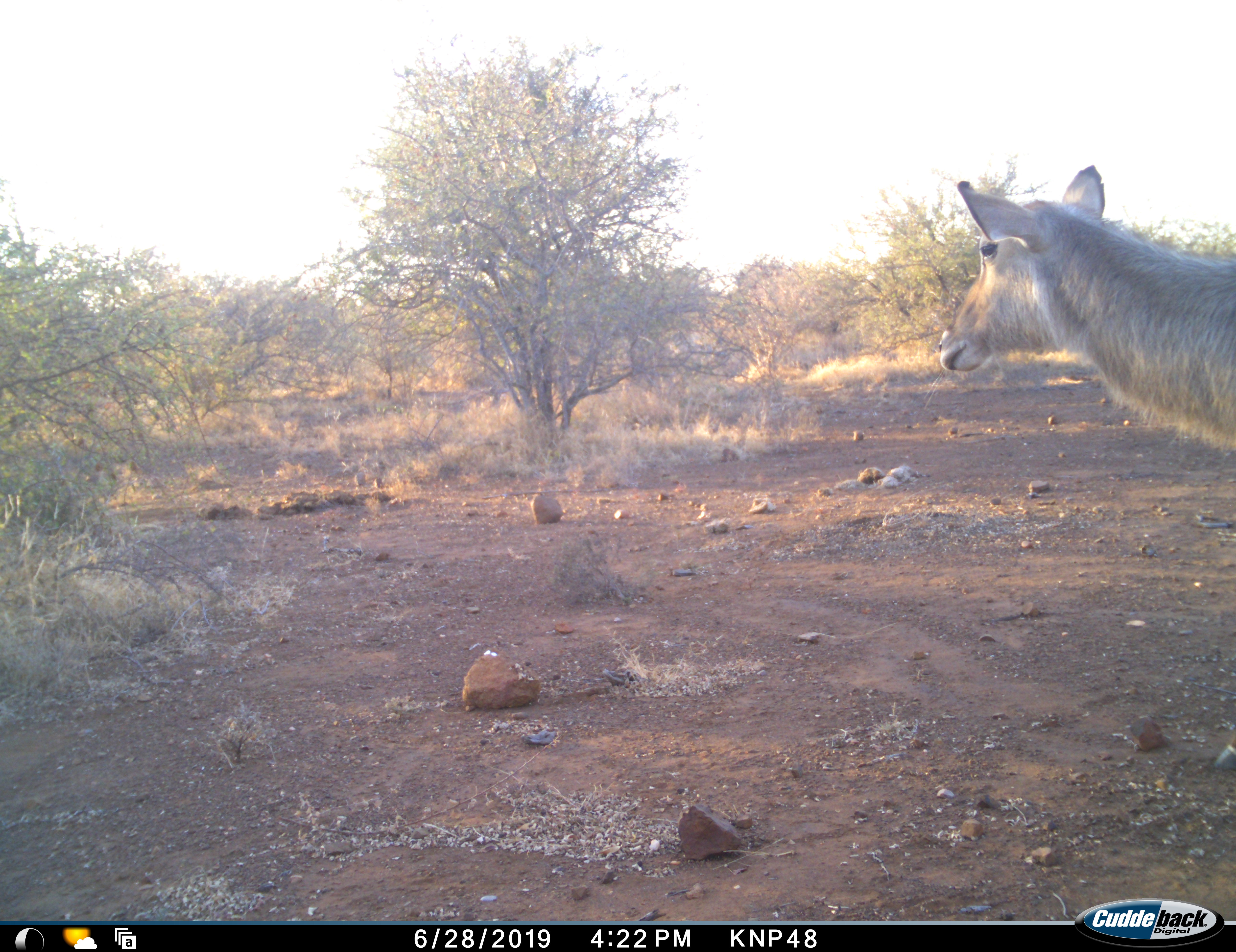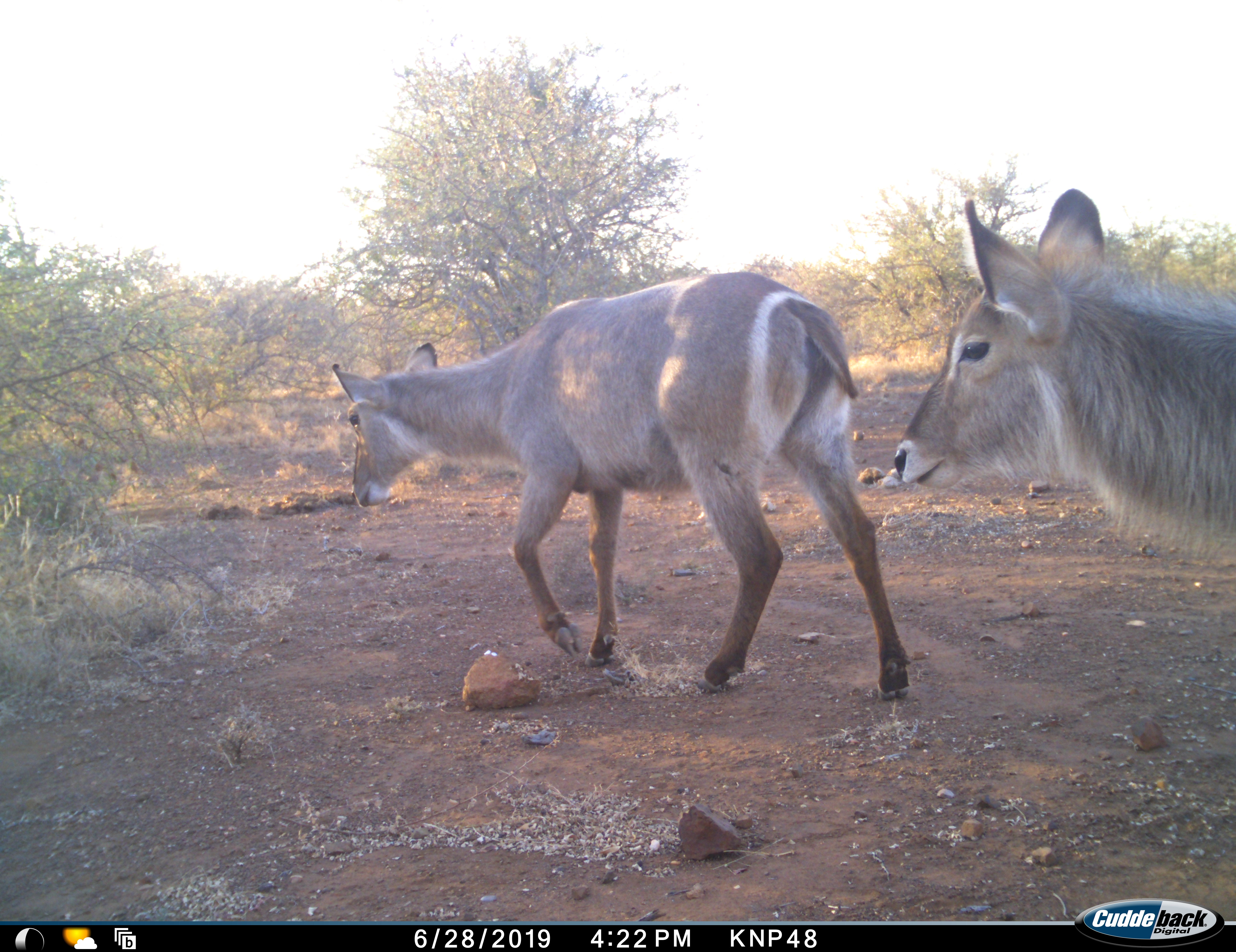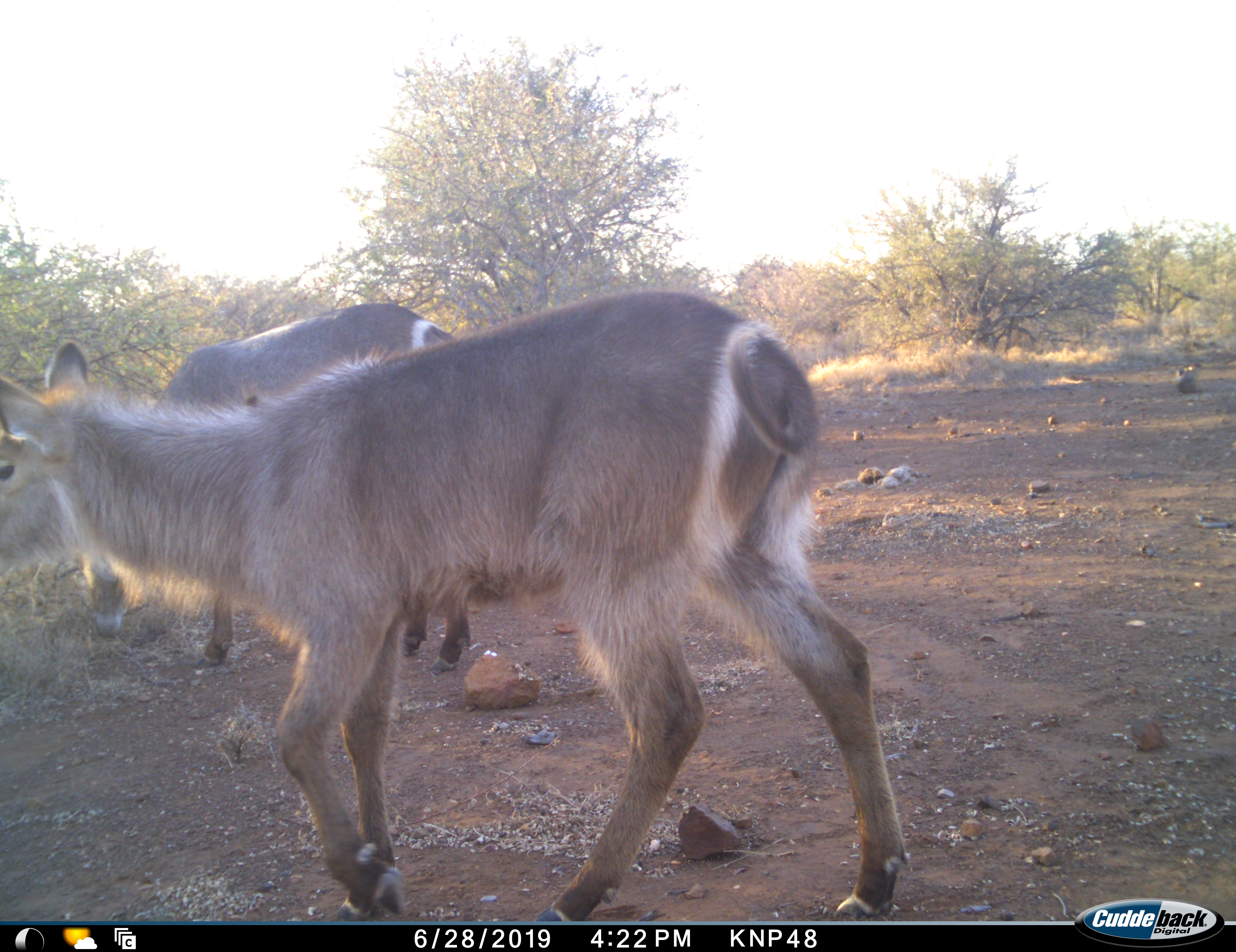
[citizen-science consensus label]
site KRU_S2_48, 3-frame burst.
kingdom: Animalia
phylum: Chordata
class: Mammalia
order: Artiodactyla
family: Bovidae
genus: Kobus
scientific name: Kobus ellipsiprymnus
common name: waterbuck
Waterbuck (Kobus ellipsiprymnus), count 2. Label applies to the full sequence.